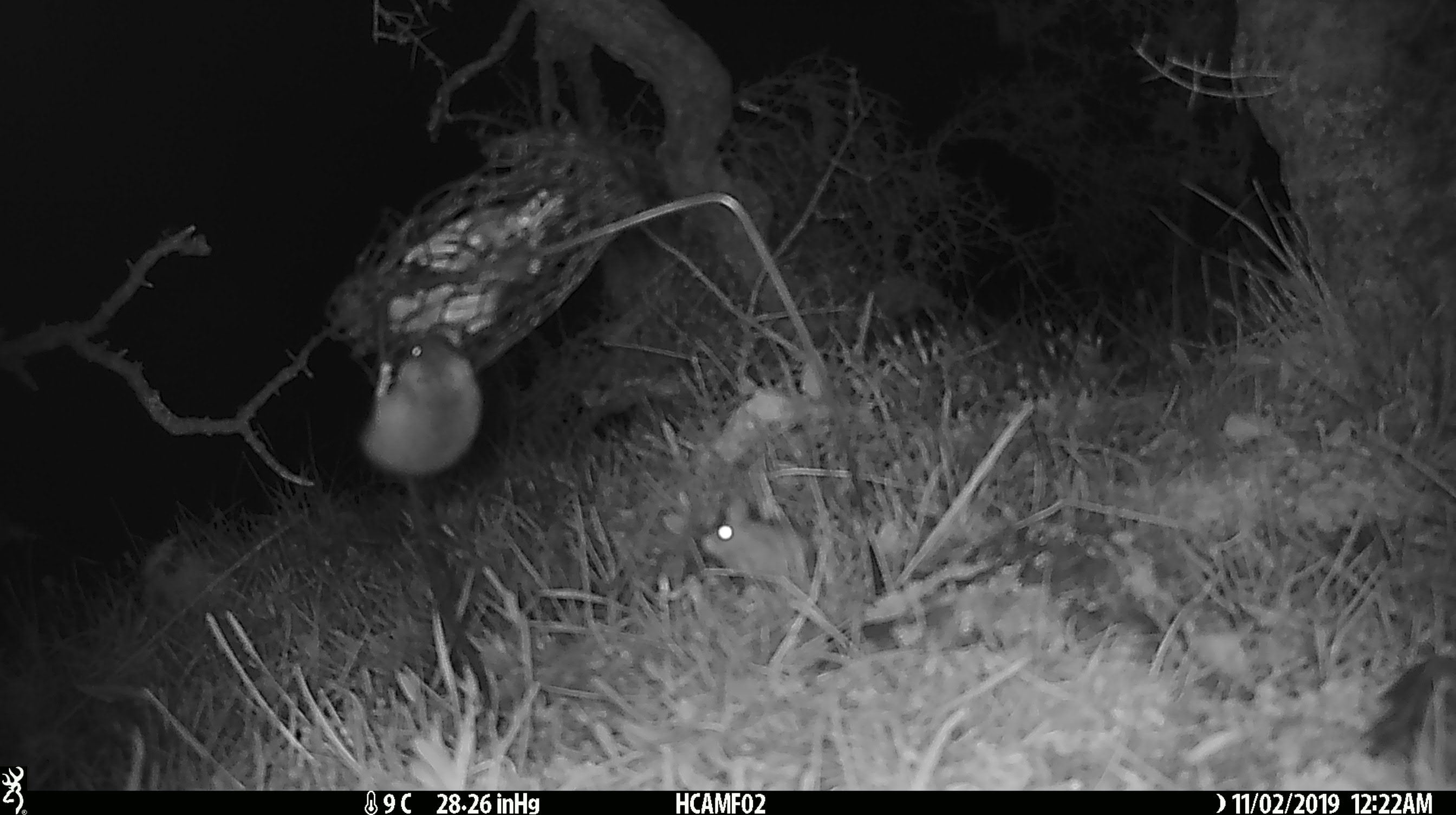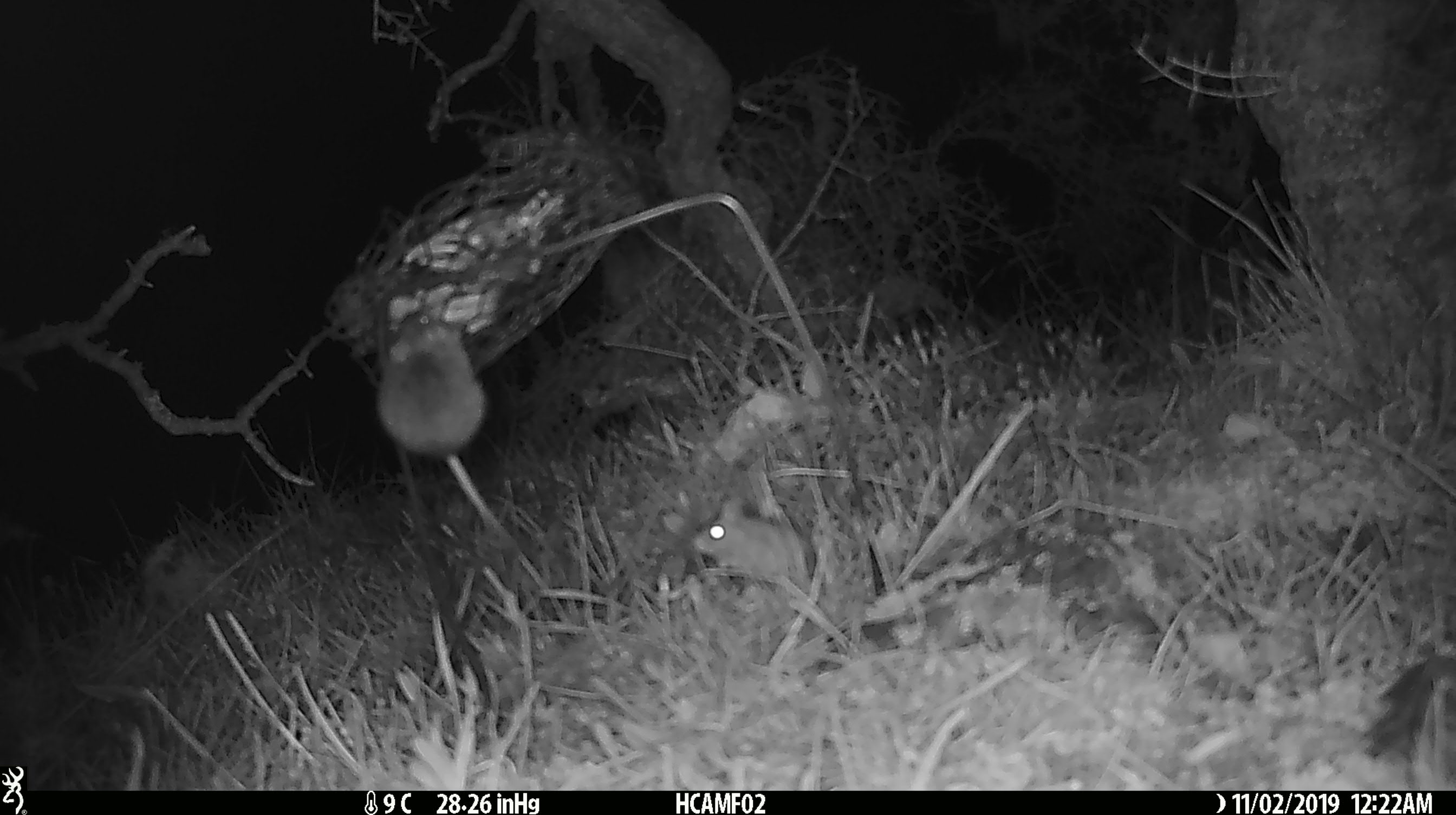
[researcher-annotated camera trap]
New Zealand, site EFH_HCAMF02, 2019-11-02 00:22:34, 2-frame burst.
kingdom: Animalia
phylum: Chordata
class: Mammalia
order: Rodentia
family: Muridae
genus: Mus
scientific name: Mus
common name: mouse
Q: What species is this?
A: Mouse (Mus).